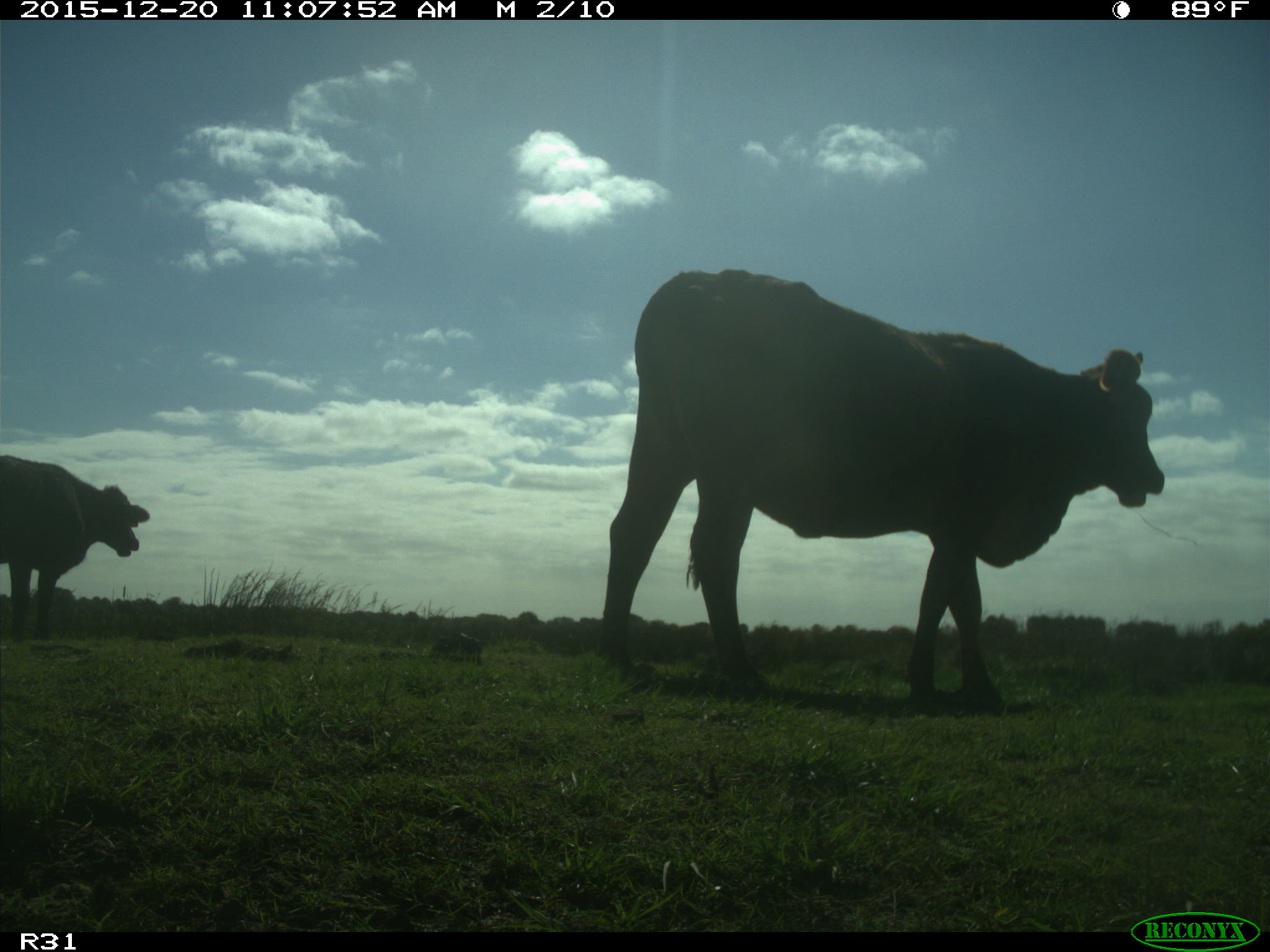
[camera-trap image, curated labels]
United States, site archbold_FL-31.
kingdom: Animalia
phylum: Chordata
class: Mammalia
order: Artiodactyla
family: Bovidae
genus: Bos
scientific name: Bos taurus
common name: domestic cow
Bos taurus (domestic cow).